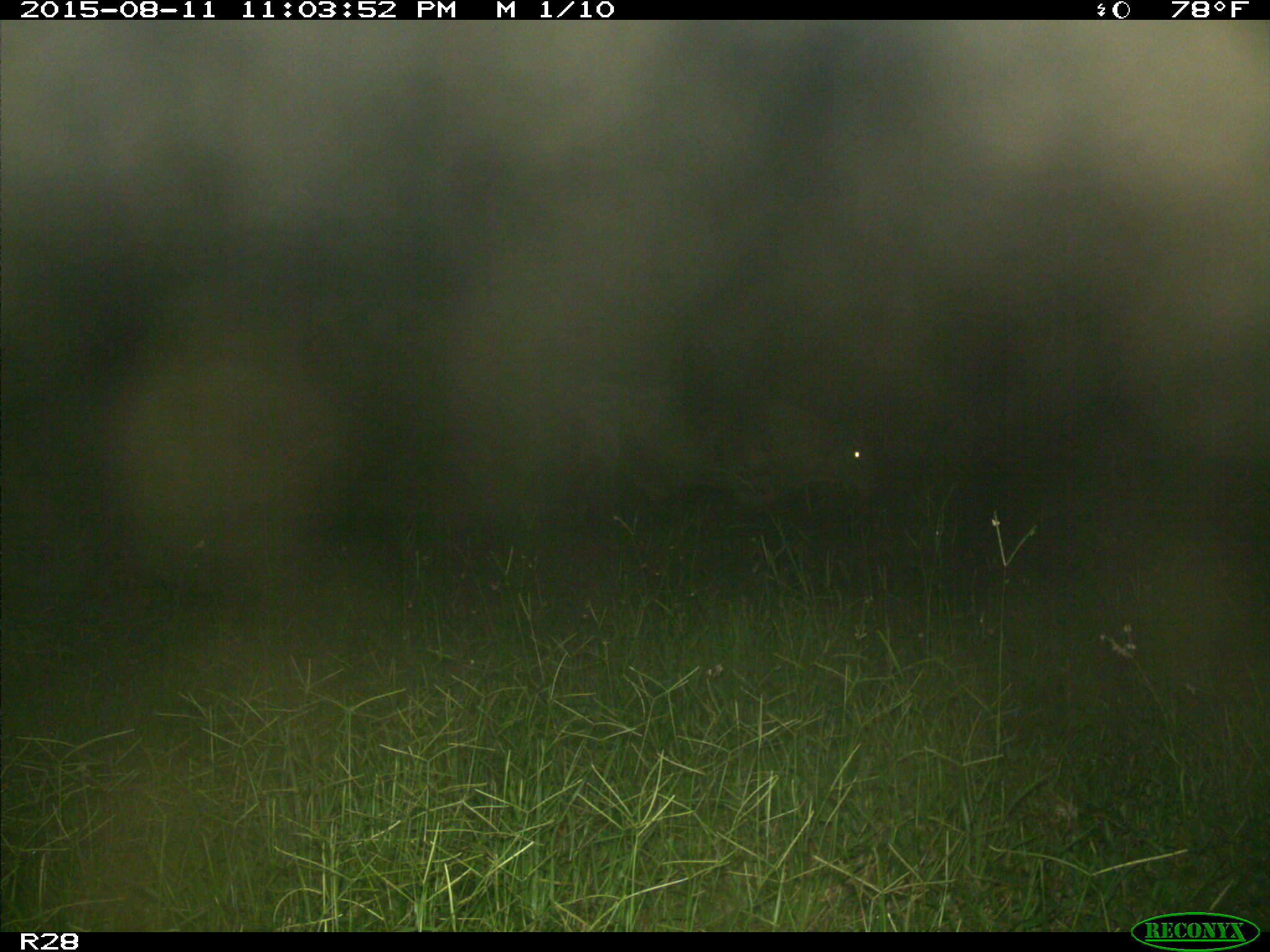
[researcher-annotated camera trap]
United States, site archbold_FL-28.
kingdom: Animalia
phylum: Chordata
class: Mammalia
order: Artiodactyla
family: Bovidae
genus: Bos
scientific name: Bos taurus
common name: domestic cow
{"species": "Bos taurus (domestic cow)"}